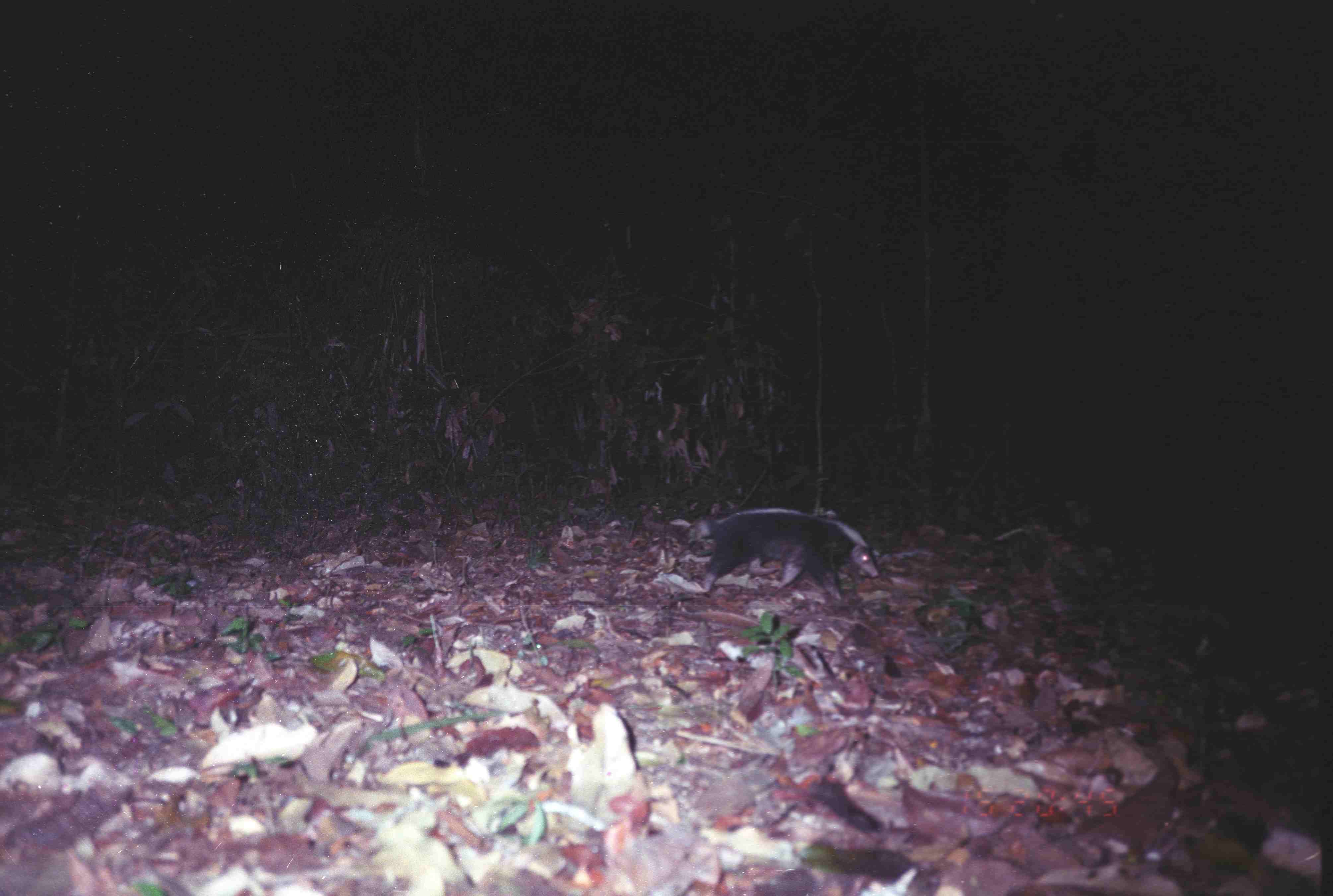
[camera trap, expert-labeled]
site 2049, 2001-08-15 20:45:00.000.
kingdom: Animalia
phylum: Chordata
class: Mammalia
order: Carnivora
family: Mephitidae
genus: Mydaus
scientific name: Mydaus javanensis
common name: sunda stink-badger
Mydaus javanensis (sunda stink-badger), count 1.